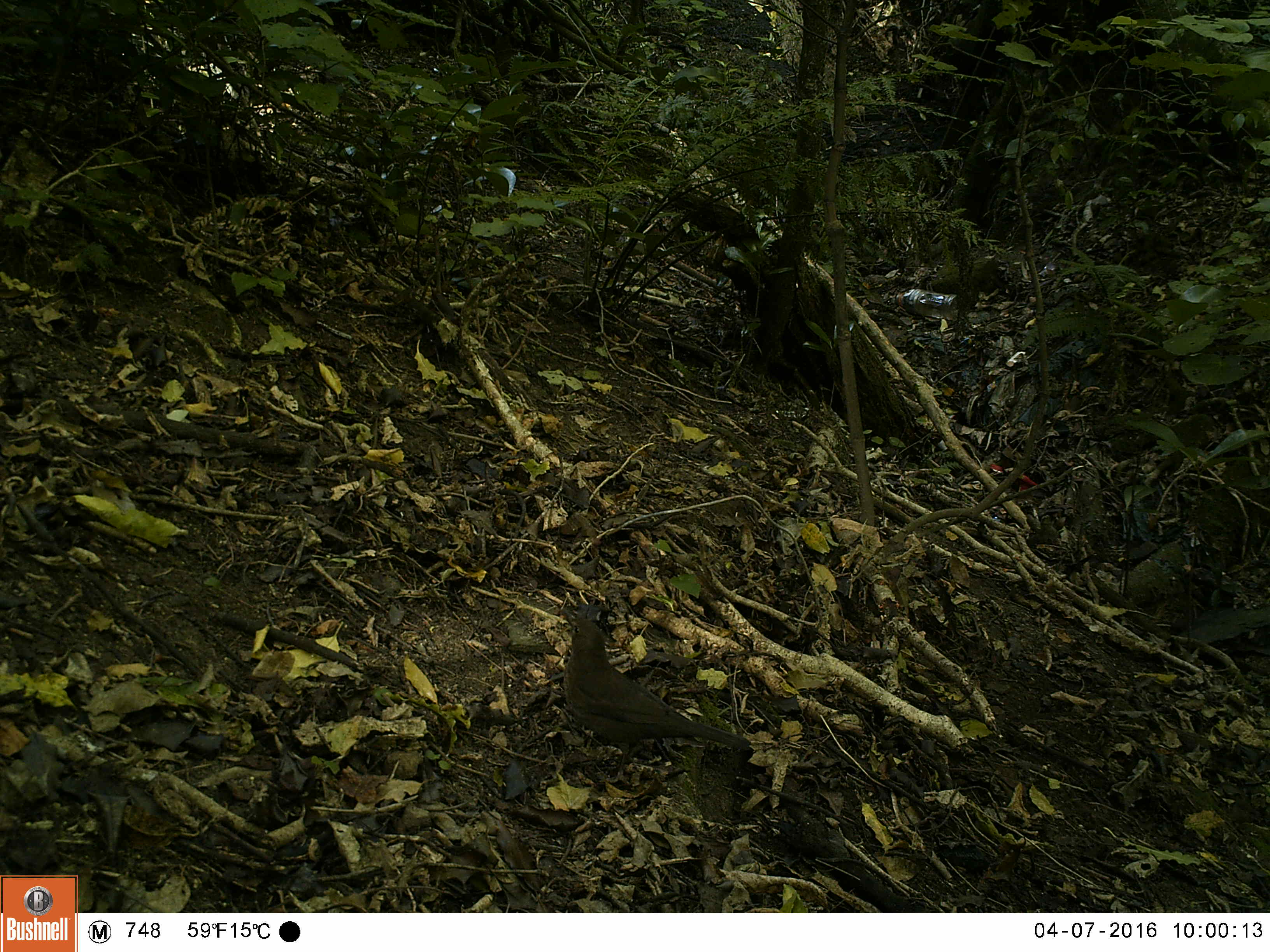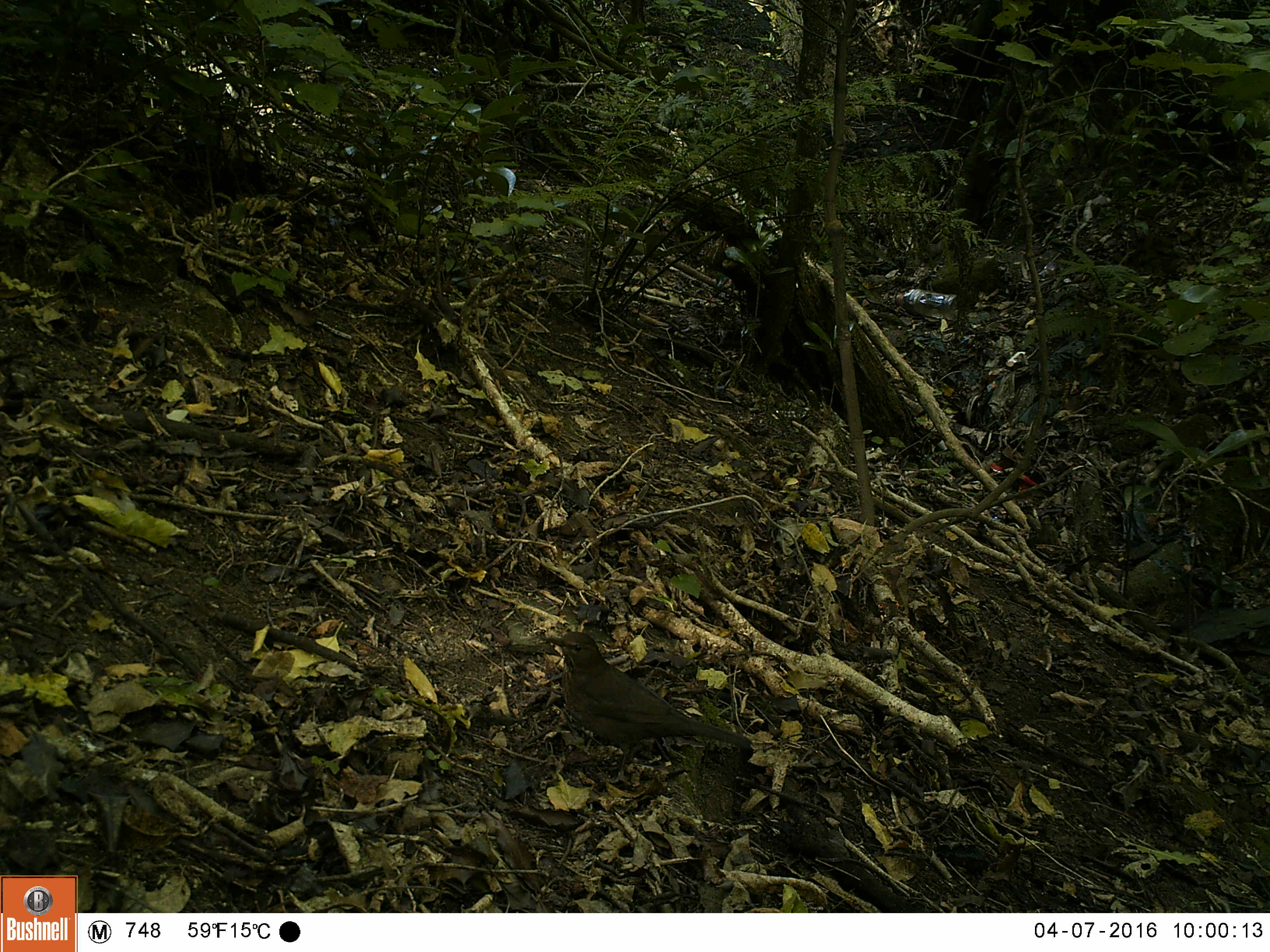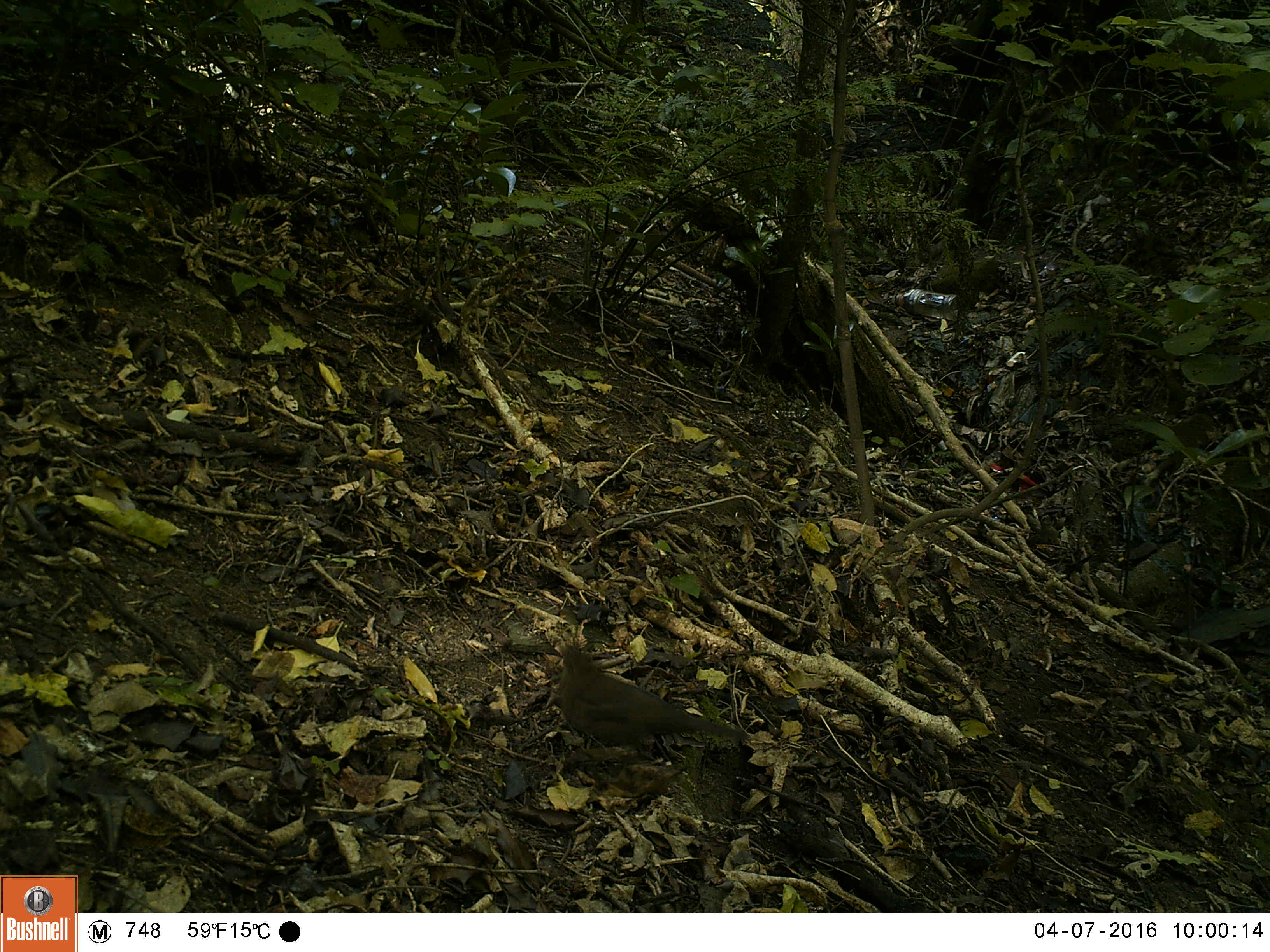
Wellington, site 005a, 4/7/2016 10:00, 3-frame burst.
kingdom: Animalia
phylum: Chordata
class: Aves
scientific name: Aves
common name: bird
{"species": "bird (Aves)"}